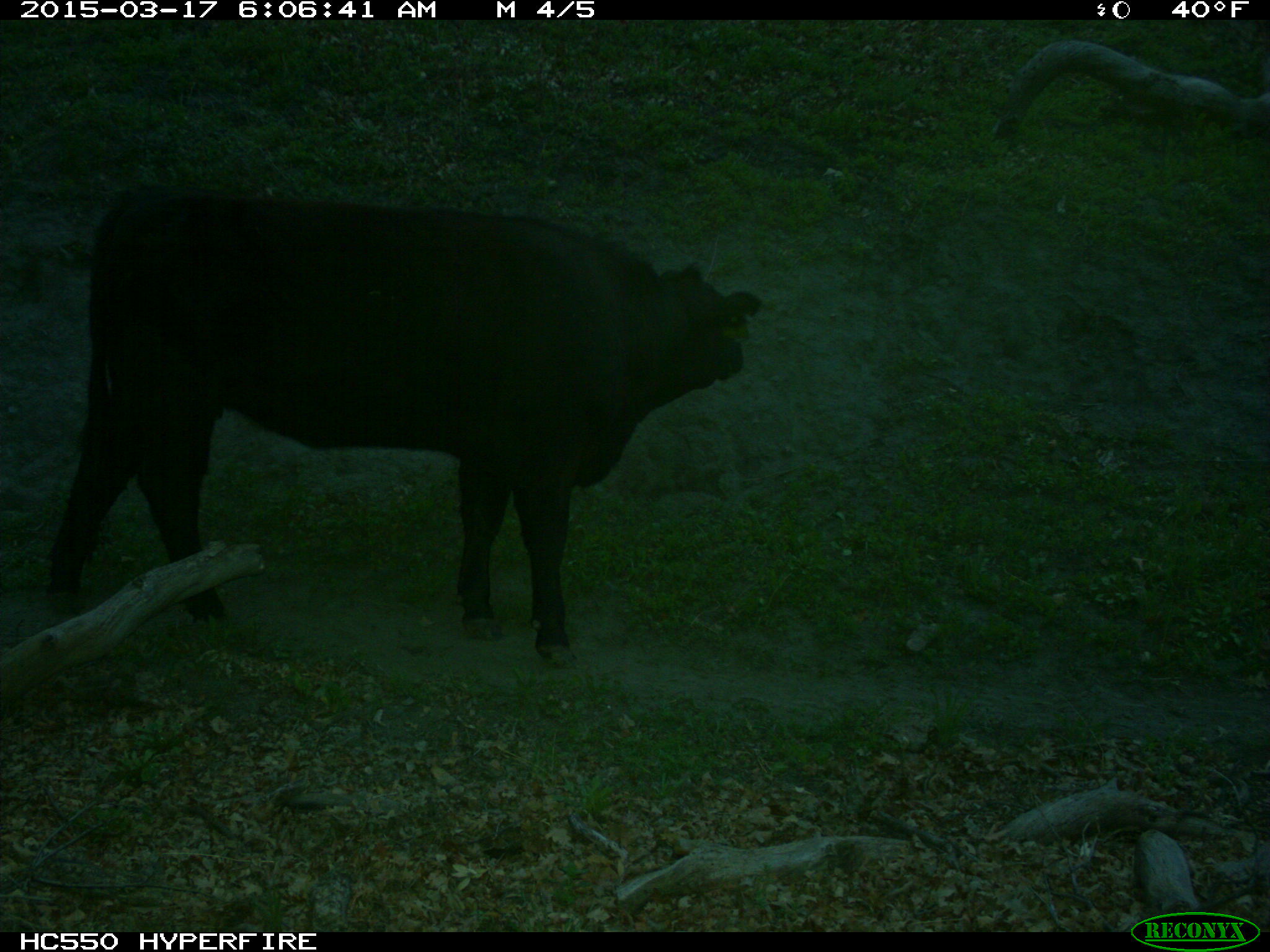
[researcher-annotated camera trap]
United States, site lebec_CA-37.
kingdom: Animalia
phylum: Chordata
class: Mammalia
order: Artiodactyla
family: Bovidae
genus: Bos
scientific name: Bos taurus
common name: domestic cow